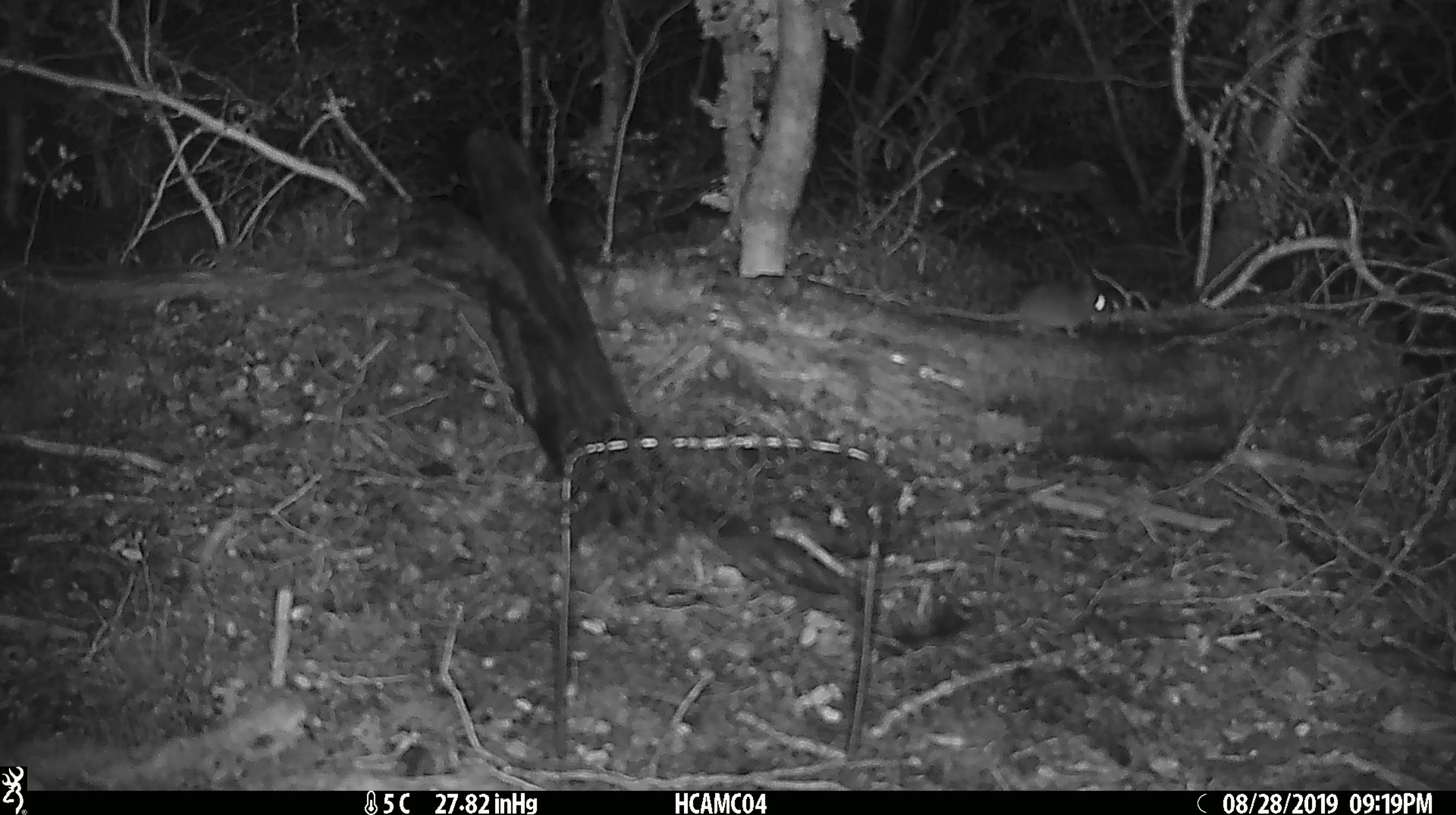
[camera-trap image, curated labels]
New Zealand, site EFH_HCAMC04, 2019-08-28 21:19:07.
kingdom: Animalia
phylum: Chordata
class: Mammalia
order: Rodentia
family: Muridae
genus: Mus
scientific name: Mus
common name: mouse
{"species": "mouse (Mus)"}